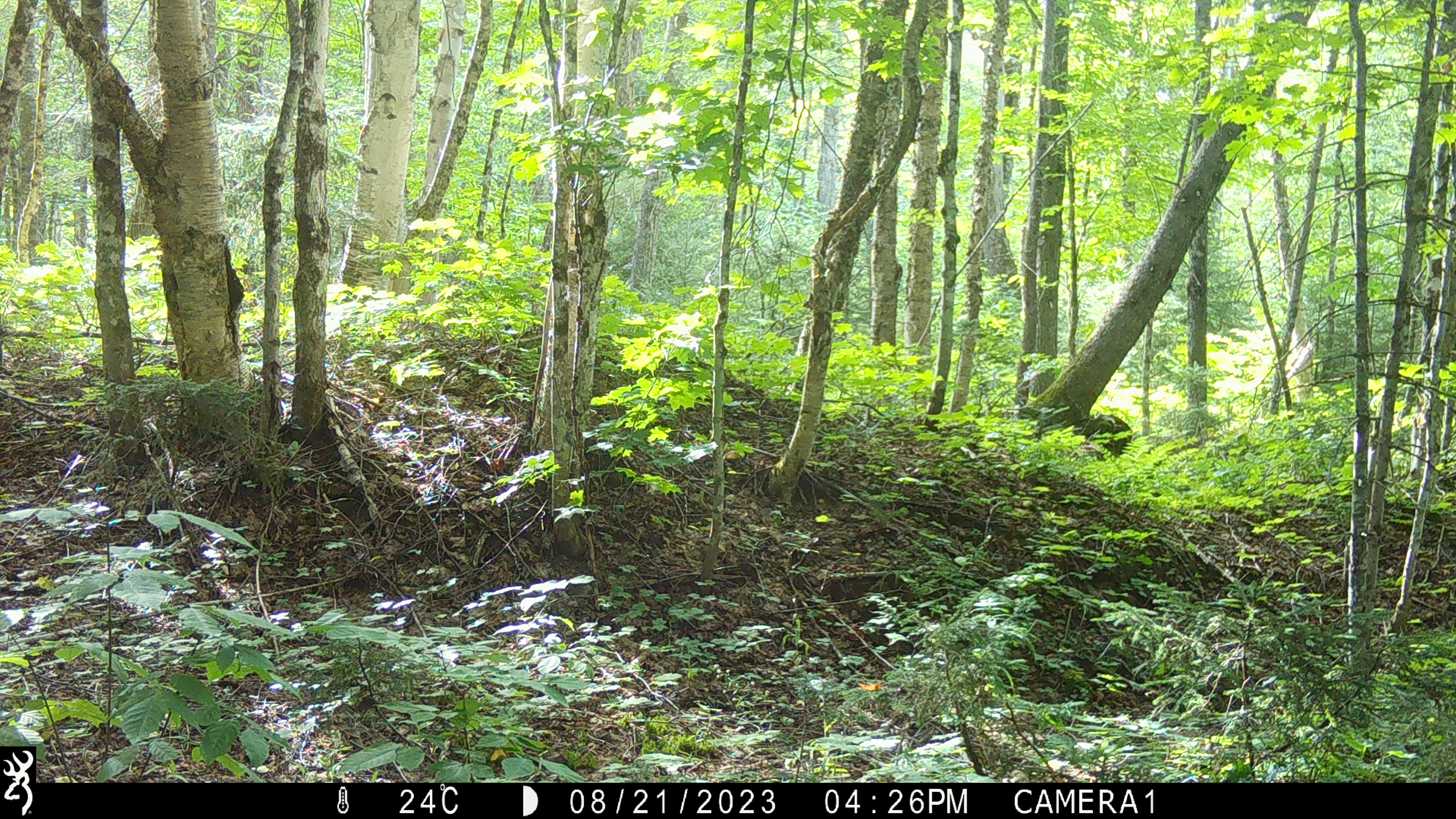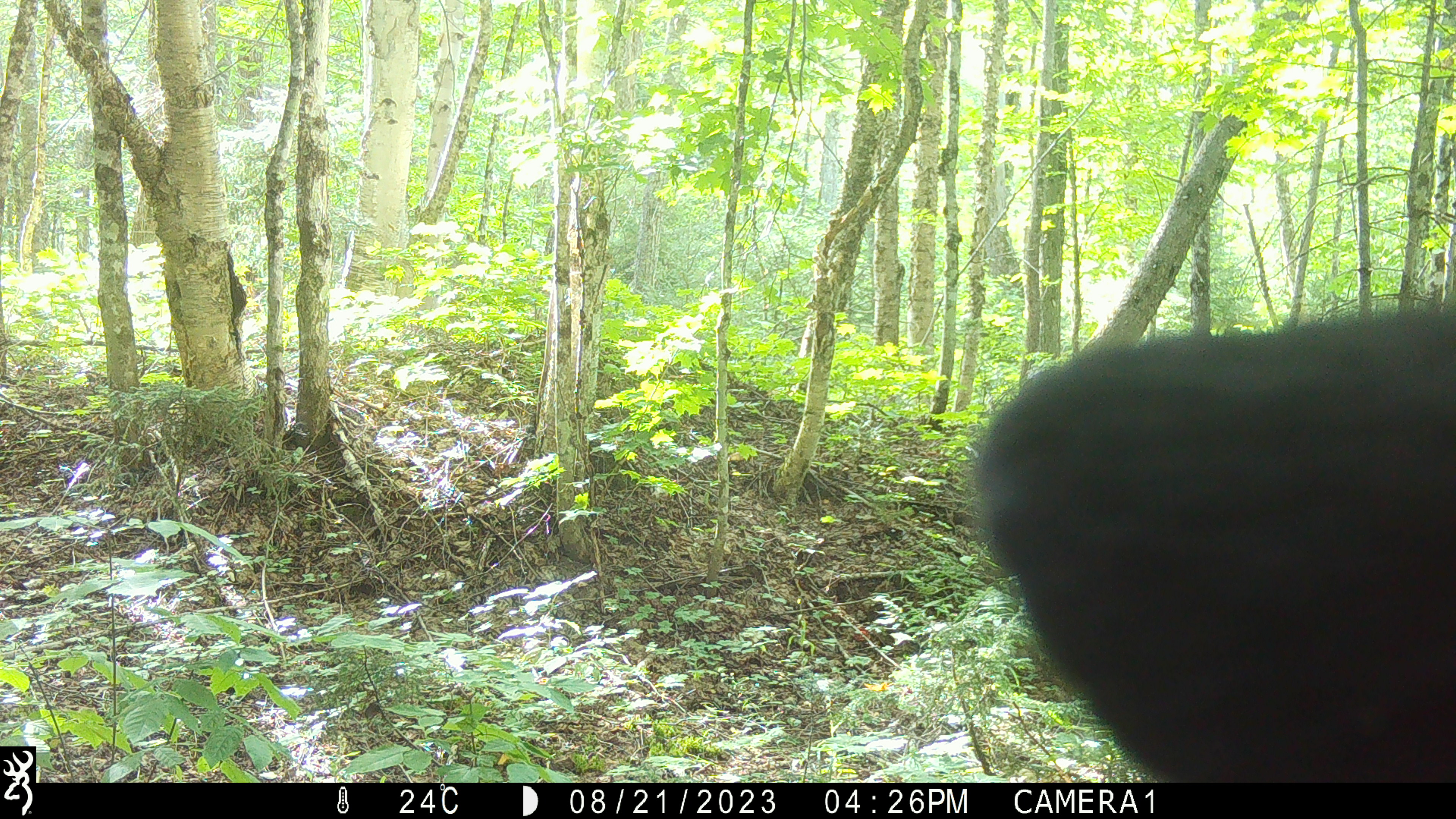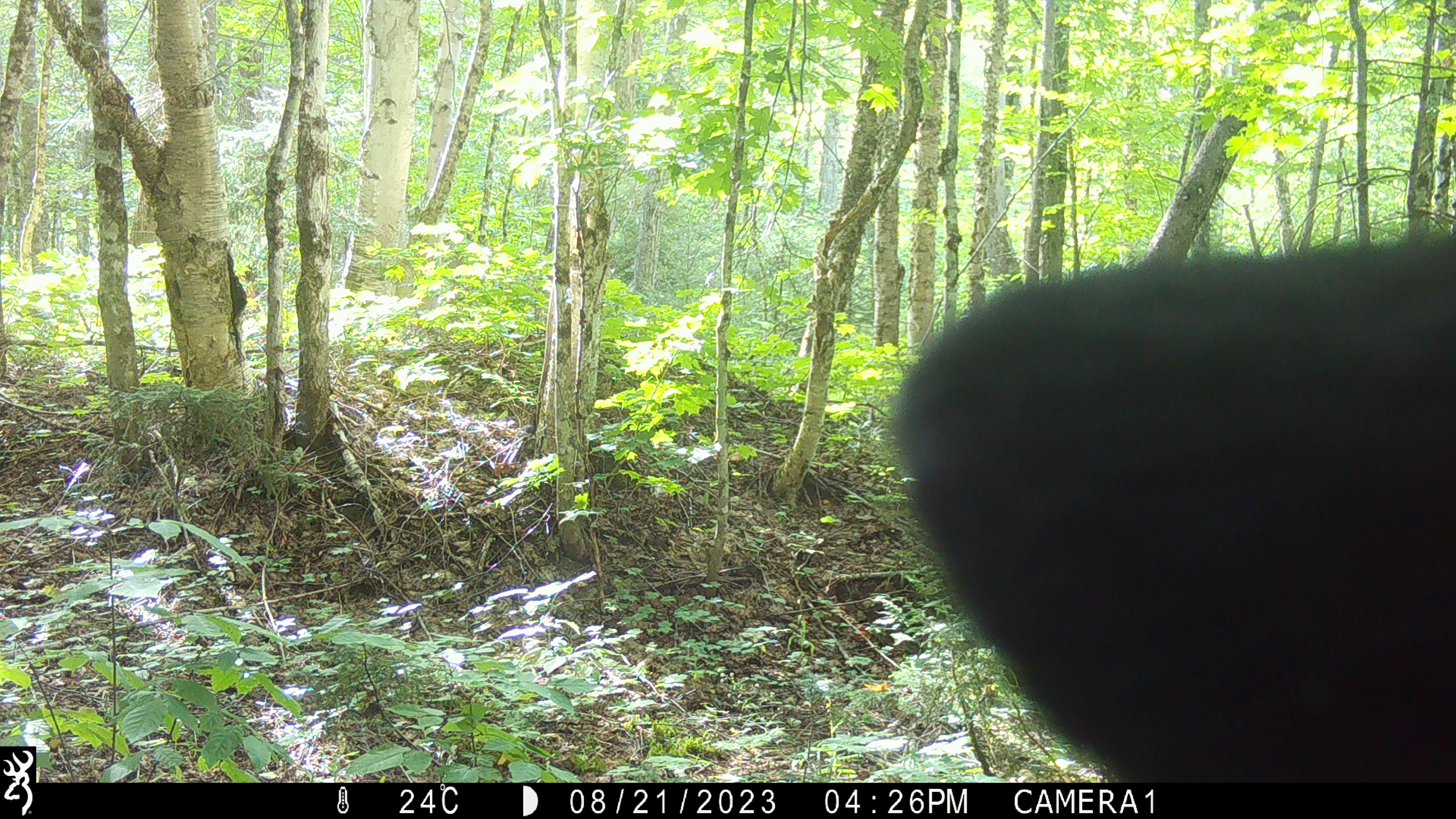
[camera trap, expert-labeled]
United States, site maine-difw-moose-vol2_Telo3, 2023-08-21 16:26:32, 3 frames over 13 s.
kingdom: Animalia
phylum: Chordata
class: Mammalia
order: Carnivora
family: Ursidae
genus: Ursus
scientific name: Ursus americanus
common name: black bear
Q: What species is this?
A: Black bear (Ursus americanus).